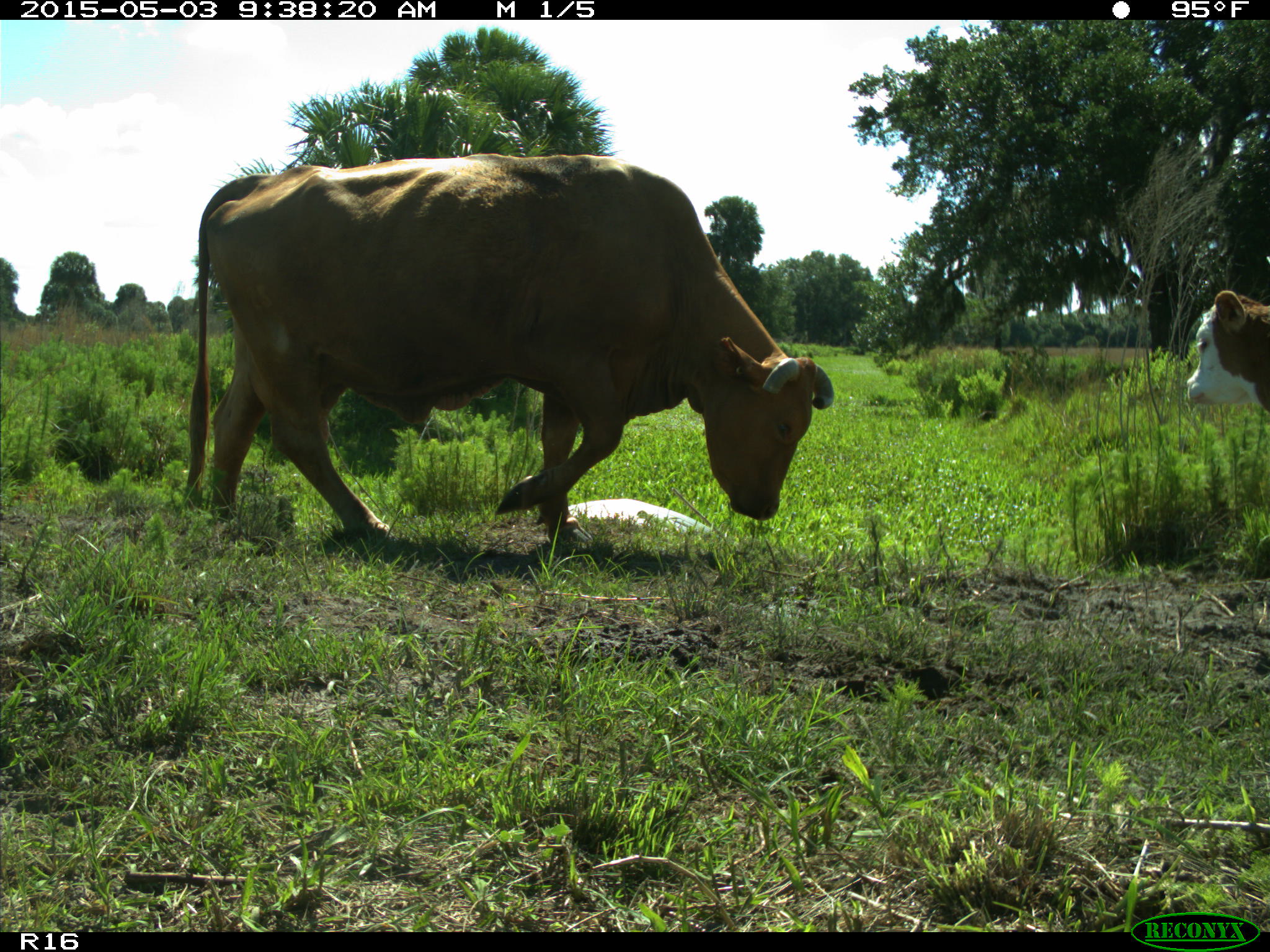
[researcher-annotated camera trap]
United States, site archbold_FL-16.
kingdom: Animalia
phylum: Chordata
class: Mammalia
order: Artiodactyla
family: Bovidae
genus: Bos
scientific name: Bos taurus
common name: domestic cow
Bos taurus (domestic cow).